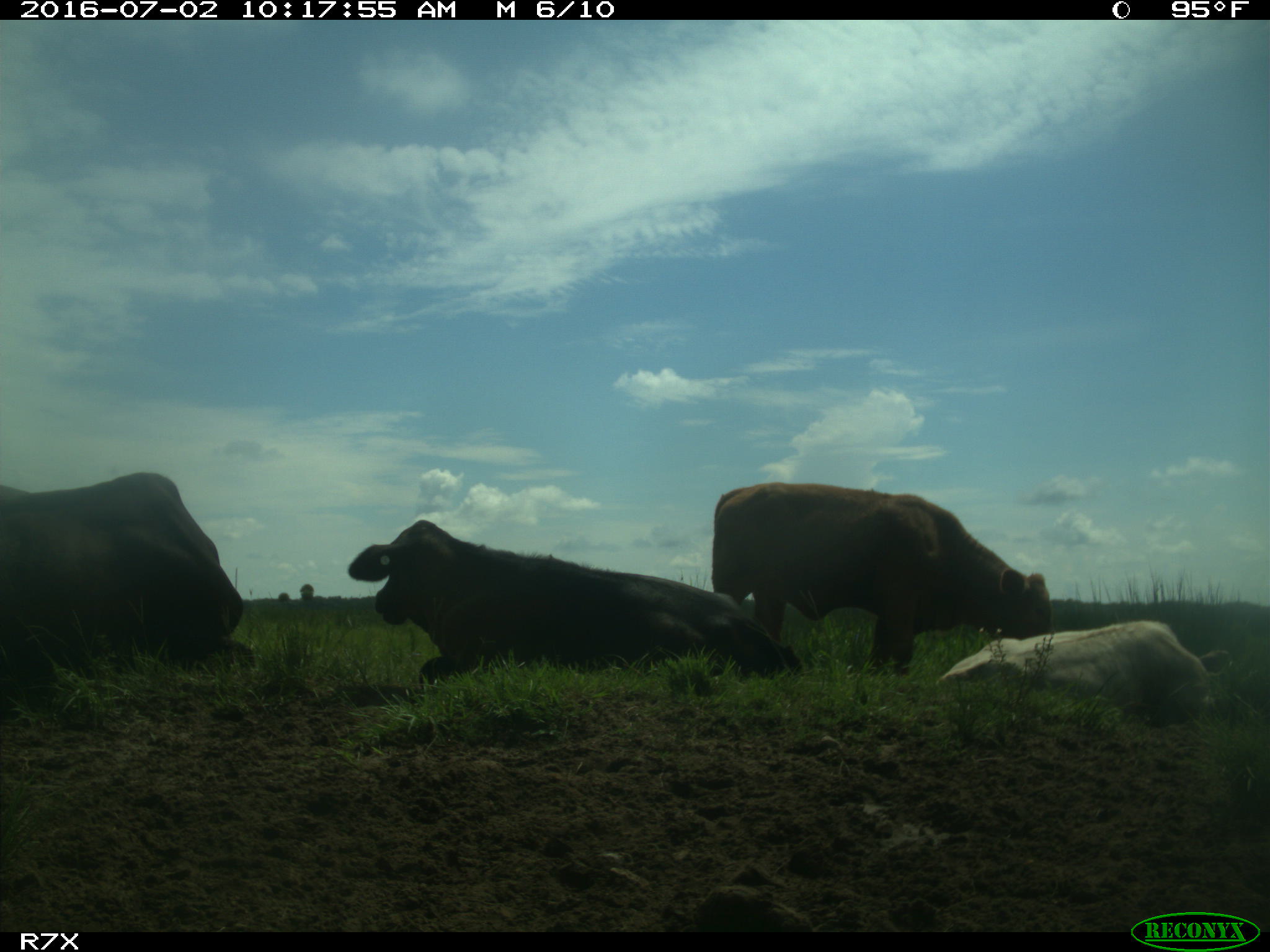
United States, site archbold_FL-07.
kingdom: Animalia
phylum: Chordata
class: Mammalia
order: Artiodactyla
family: Bovidae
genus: Bos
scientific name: Bos taurus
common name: domestic cow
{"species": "Bos taurus (domestic cow)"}